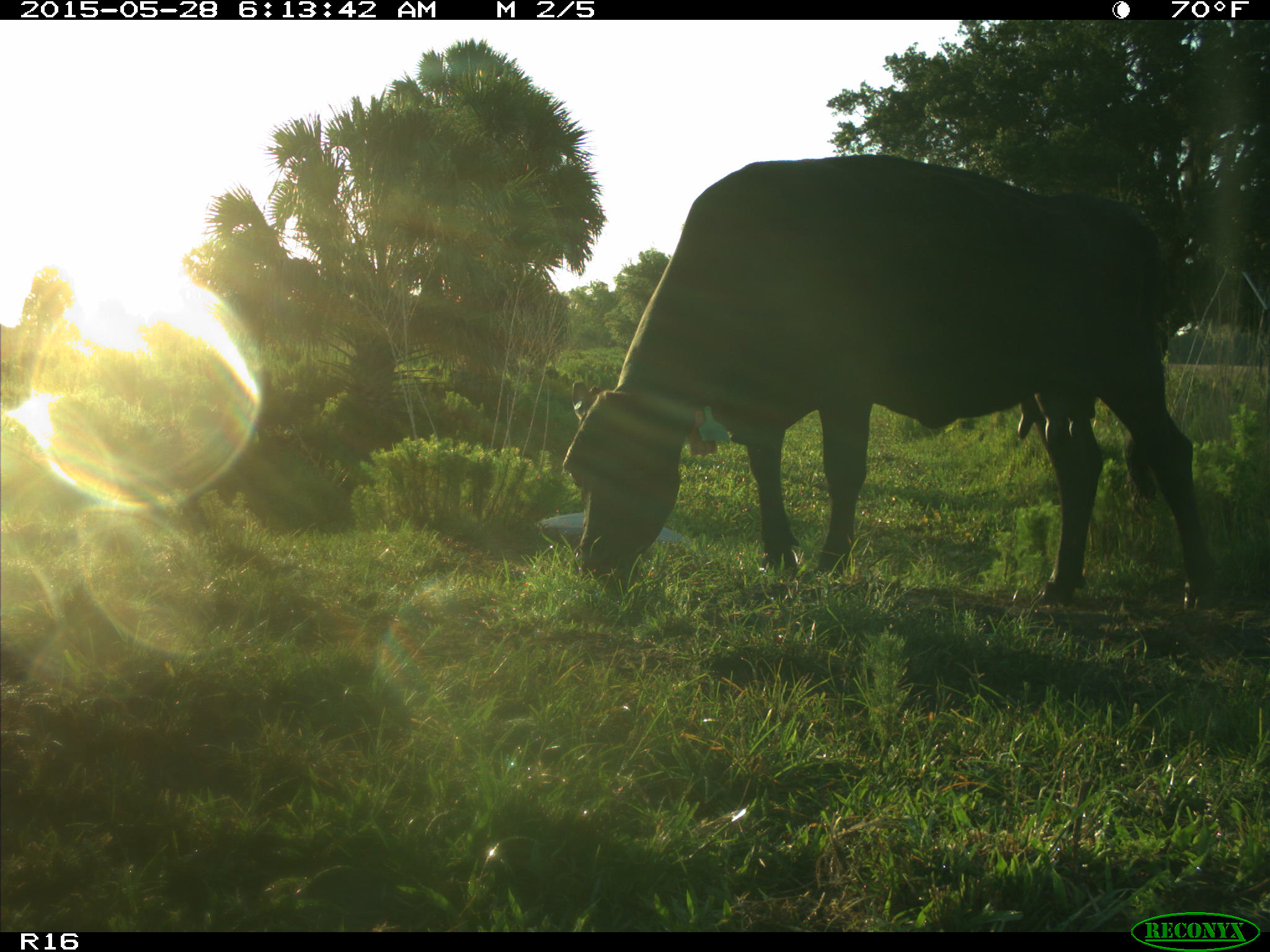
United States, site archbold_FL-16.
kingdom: Animalia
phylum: Chordata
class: Mammalia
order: Artiodactyla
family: Bovidae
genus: Bos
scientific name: Bos taurus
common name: domestic cow